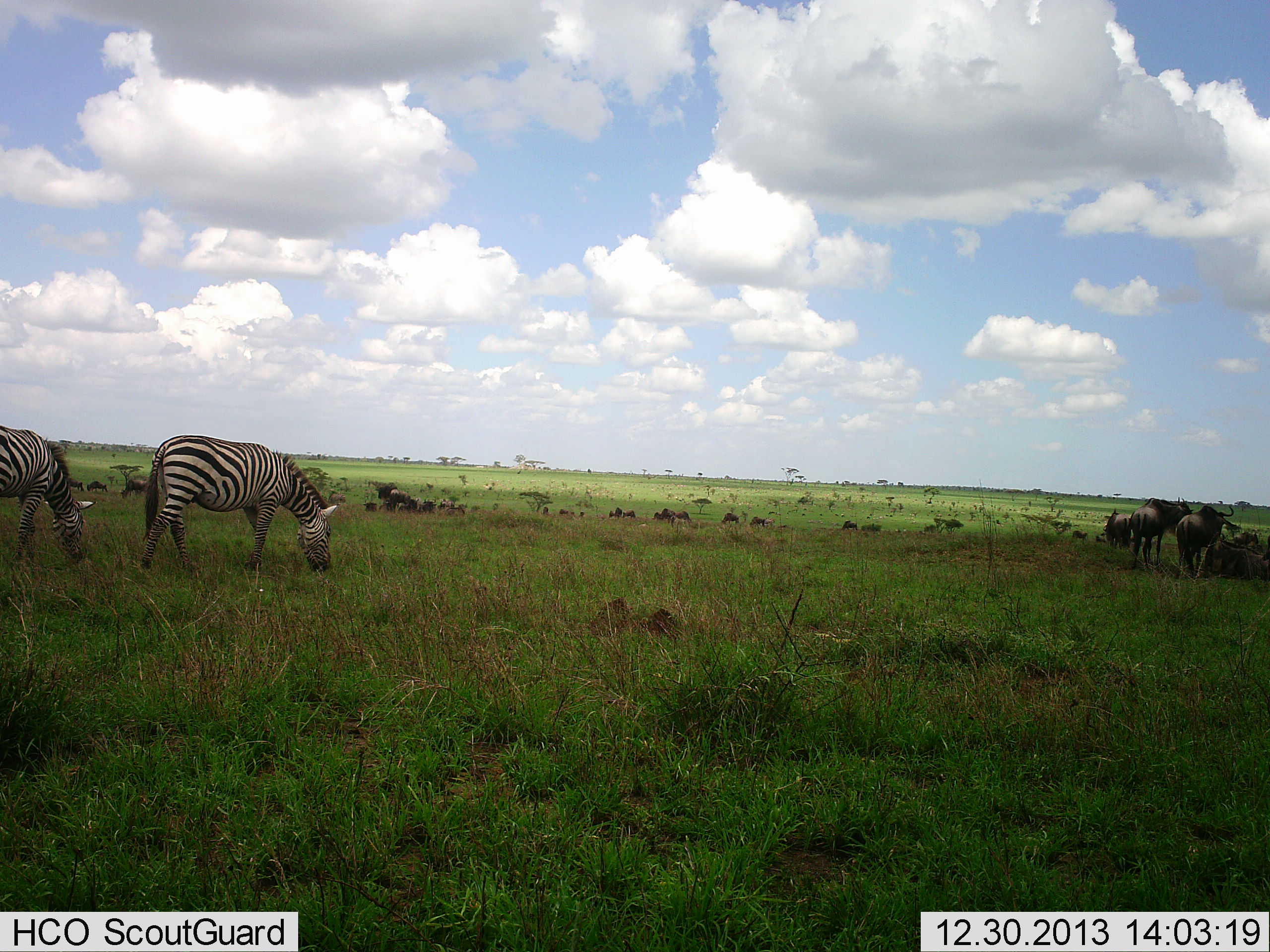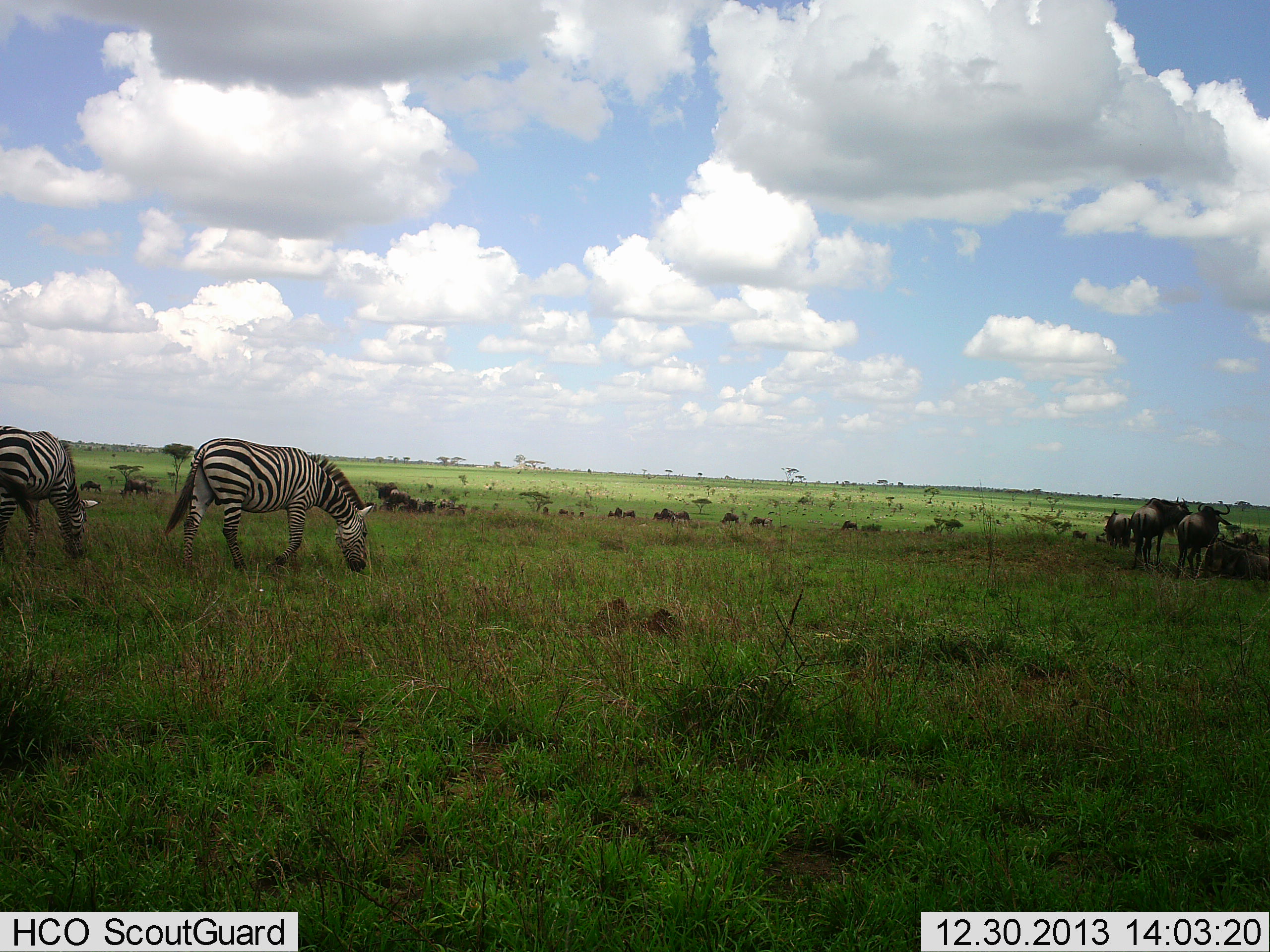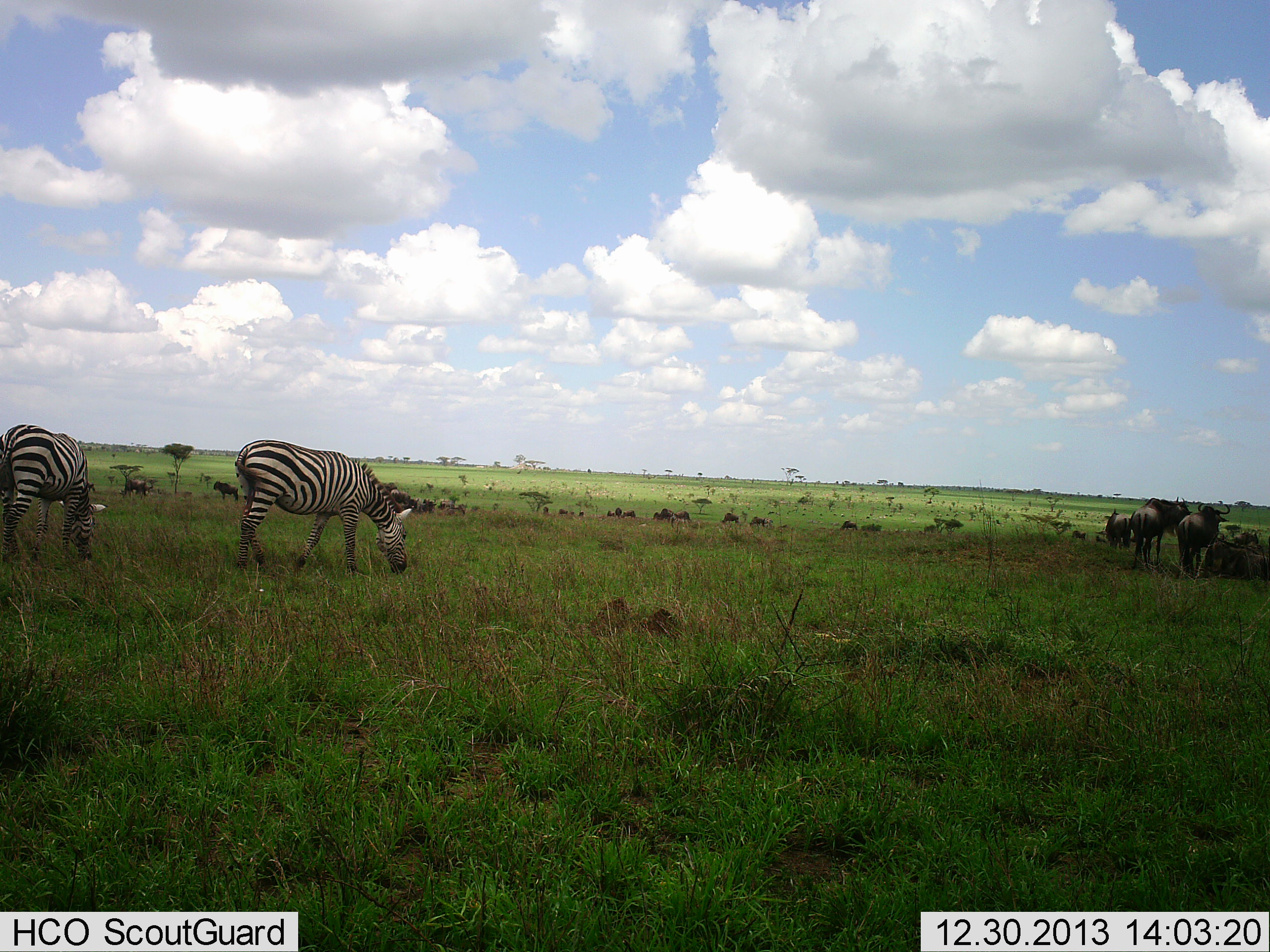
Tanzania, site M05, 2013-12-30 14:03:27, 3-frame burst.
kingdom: Animalia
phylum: Chordata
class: Mammalia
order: Artiodactyla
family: Bovidae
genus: Connochaetes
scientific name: Connochaetes taurinus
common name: blue wildebeest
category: wildebeest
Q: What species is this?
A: Wildebeest (blue wildebeest) (Connochaetes taurinus).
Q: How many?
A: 6.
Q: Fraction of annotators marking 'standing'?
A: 80%.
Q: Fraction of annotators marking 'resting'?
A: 10%.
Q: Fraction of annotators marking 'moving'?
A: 10%.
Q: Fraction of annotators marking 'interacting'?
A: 0%.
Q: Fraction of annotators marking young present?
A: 0%.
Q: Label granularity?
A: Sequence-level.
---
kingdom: Animalia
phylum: Chordata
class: Mammalia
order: Perissodactyla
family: Equidae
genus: Equus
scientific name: Equus quagga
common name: plains zebra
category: zebra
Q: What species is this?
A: Zebra (plains zebra) (Equus quagga).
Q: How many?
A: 2.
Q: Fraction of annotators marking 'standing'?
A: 18%.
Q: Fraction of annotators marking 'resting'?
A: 0%.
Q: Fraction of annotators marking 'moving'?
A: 55%.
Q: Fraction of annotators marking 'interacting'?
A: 0%.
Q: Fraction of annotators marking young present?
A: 0%.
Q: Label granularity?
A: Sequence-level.